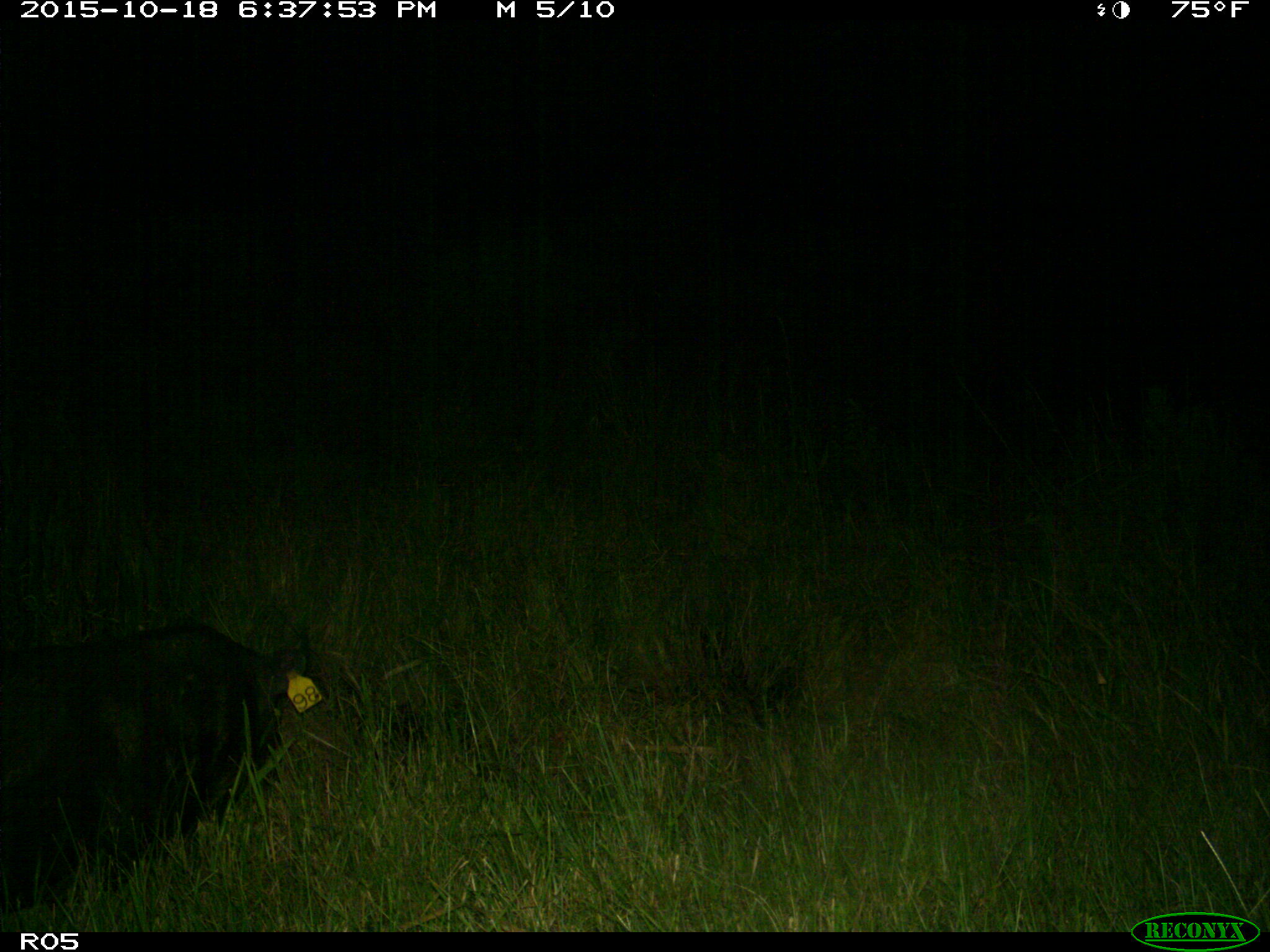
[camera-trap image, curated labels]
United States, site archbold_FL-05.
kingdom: Animalia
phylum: Chordata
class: Mammalia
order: Artiodactyla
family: Suidae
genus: Sus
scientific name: Sus scrofa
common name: wild boar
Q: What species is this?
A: Sus scrofa (wild boar).